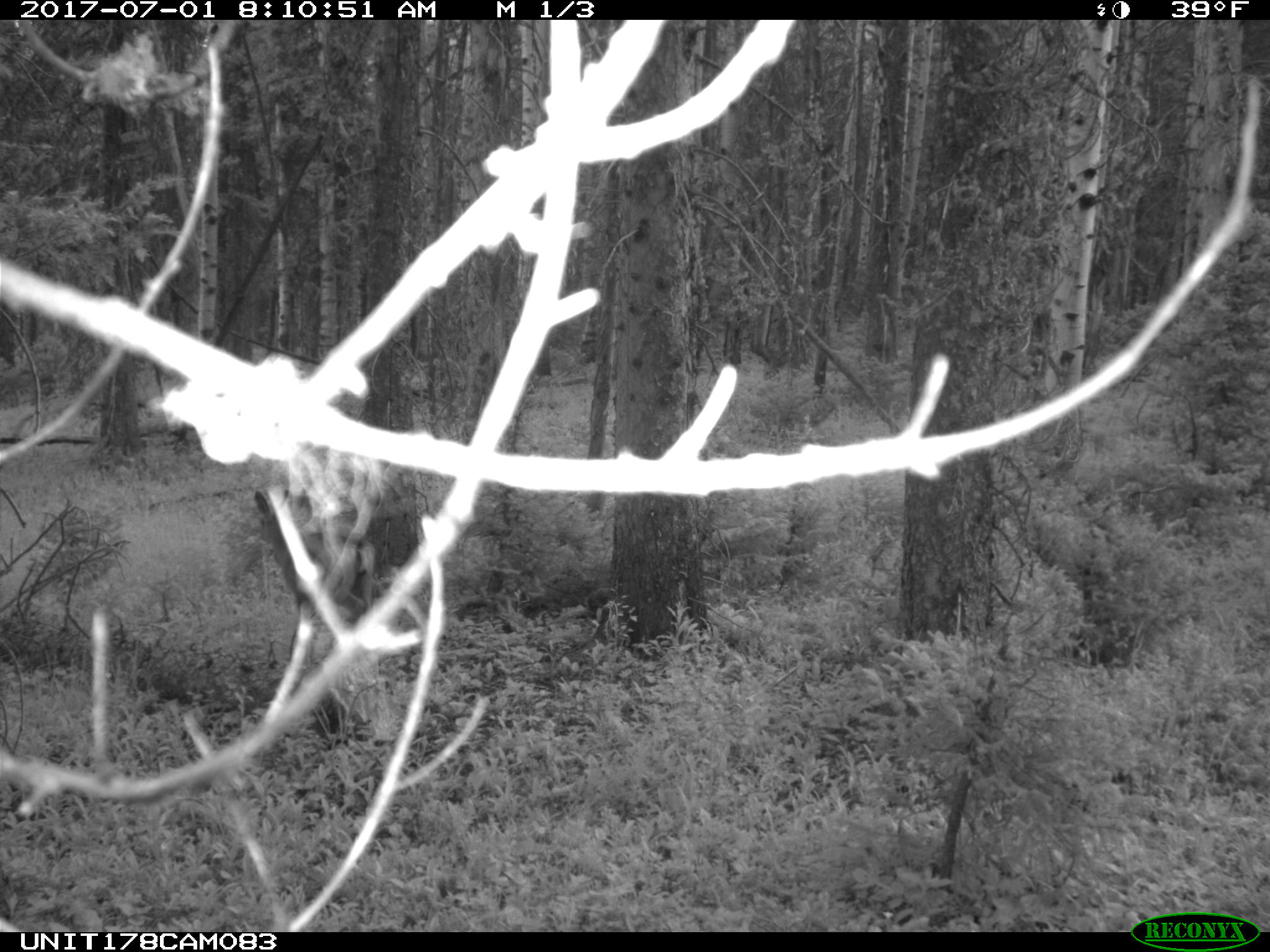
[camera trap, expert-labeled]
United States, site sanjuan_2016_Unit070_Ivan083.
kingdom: Animalia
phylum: Chordata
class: Mammalia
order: Artiodactyla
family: Cervidae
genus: Odocoileus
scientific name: Odocoileus hemionus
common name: mule deer